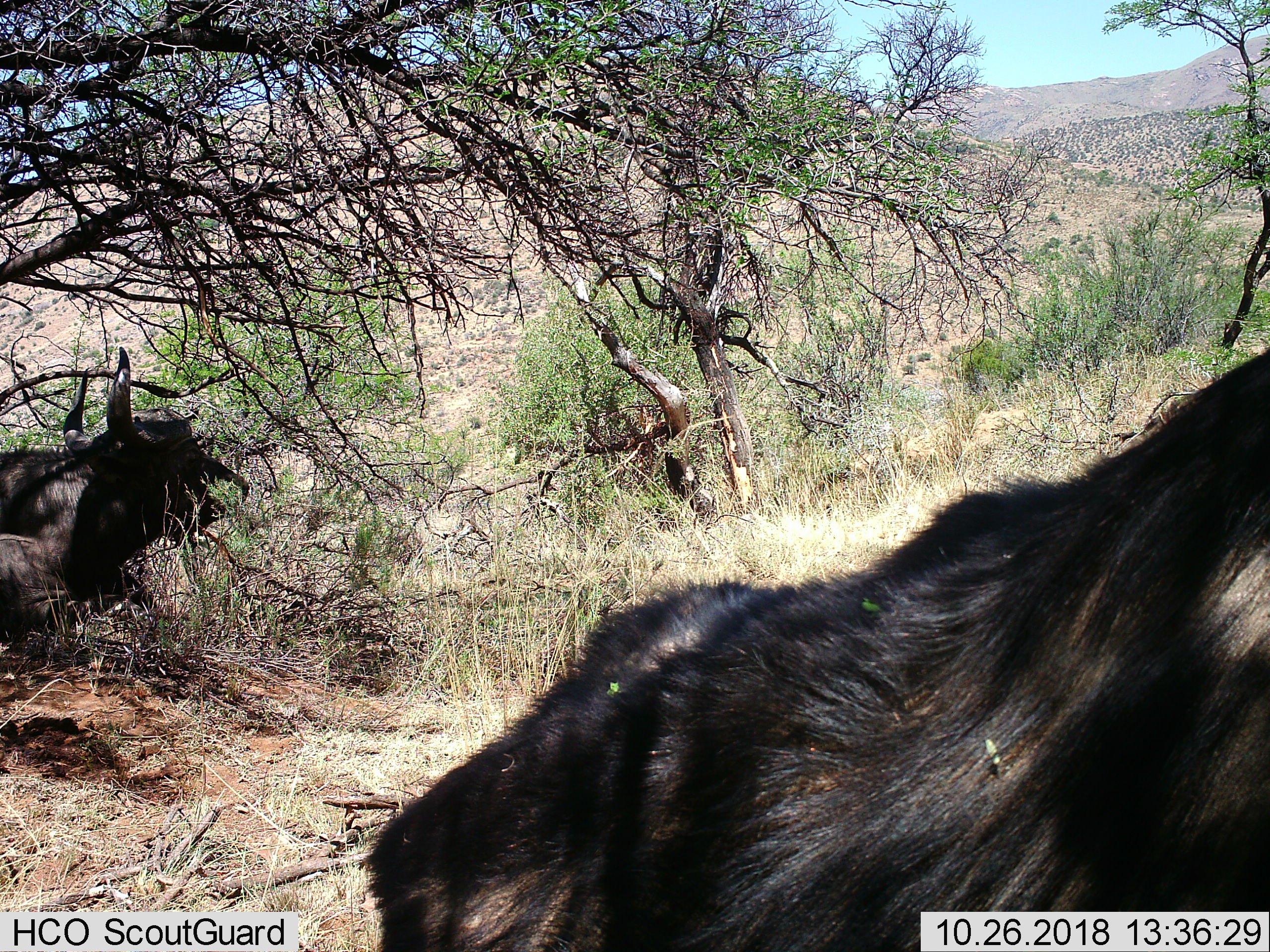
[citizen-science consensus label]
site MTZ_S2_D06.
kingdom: Animalia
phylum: Chordata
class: Mammalia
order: Artiodactyla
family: Bovidae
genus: Syncerus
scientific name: Syncerus caffer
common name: african buffalo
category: buffalo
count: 2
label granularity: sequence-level